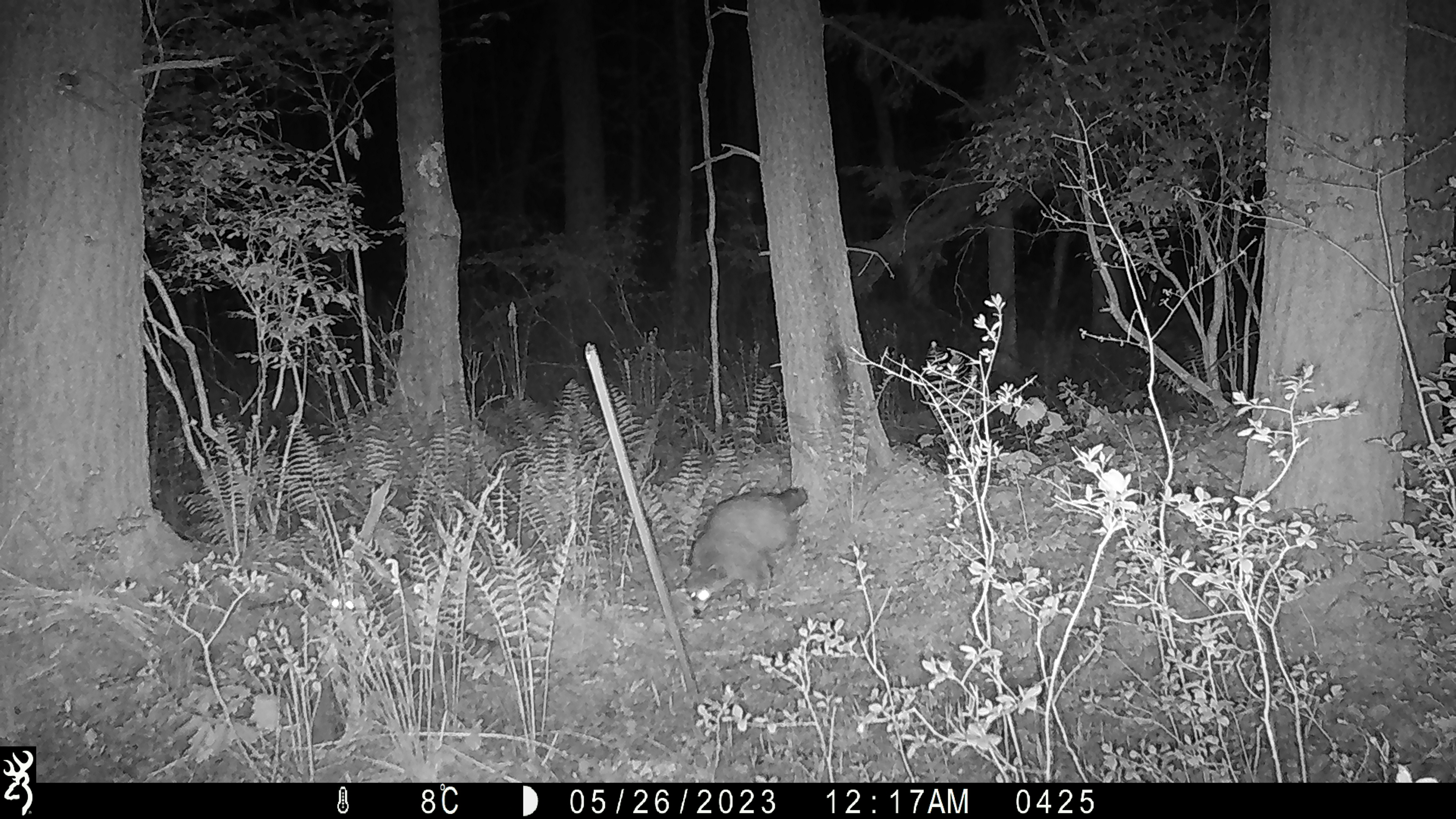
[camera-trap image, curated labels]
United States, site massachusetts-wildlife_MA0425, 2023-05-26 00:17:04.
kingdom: Animalia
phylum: Chordata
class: Mammalia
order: Carnivora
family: Procyonidae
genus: Procyon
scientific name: Procyon lotor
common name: raccoon